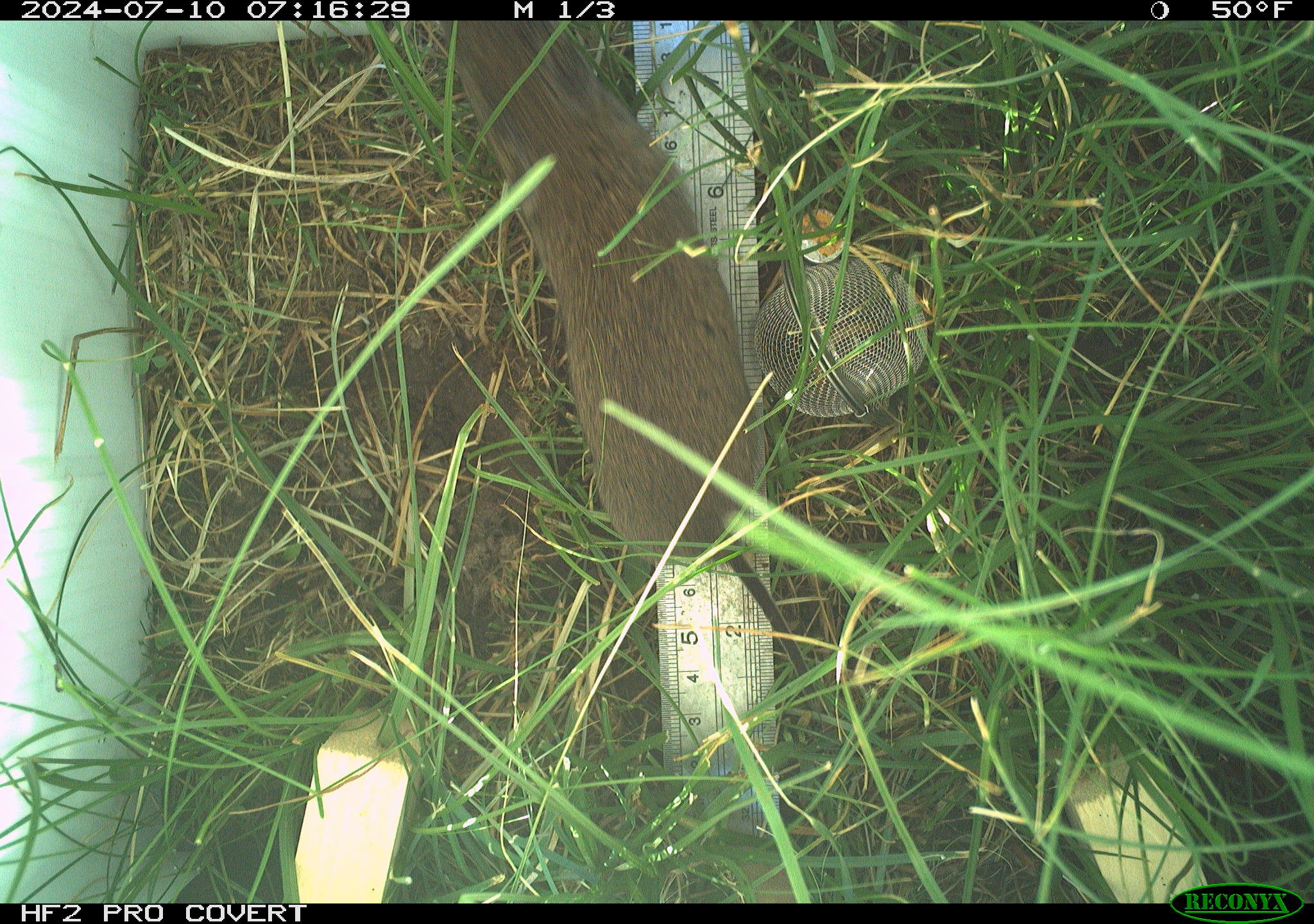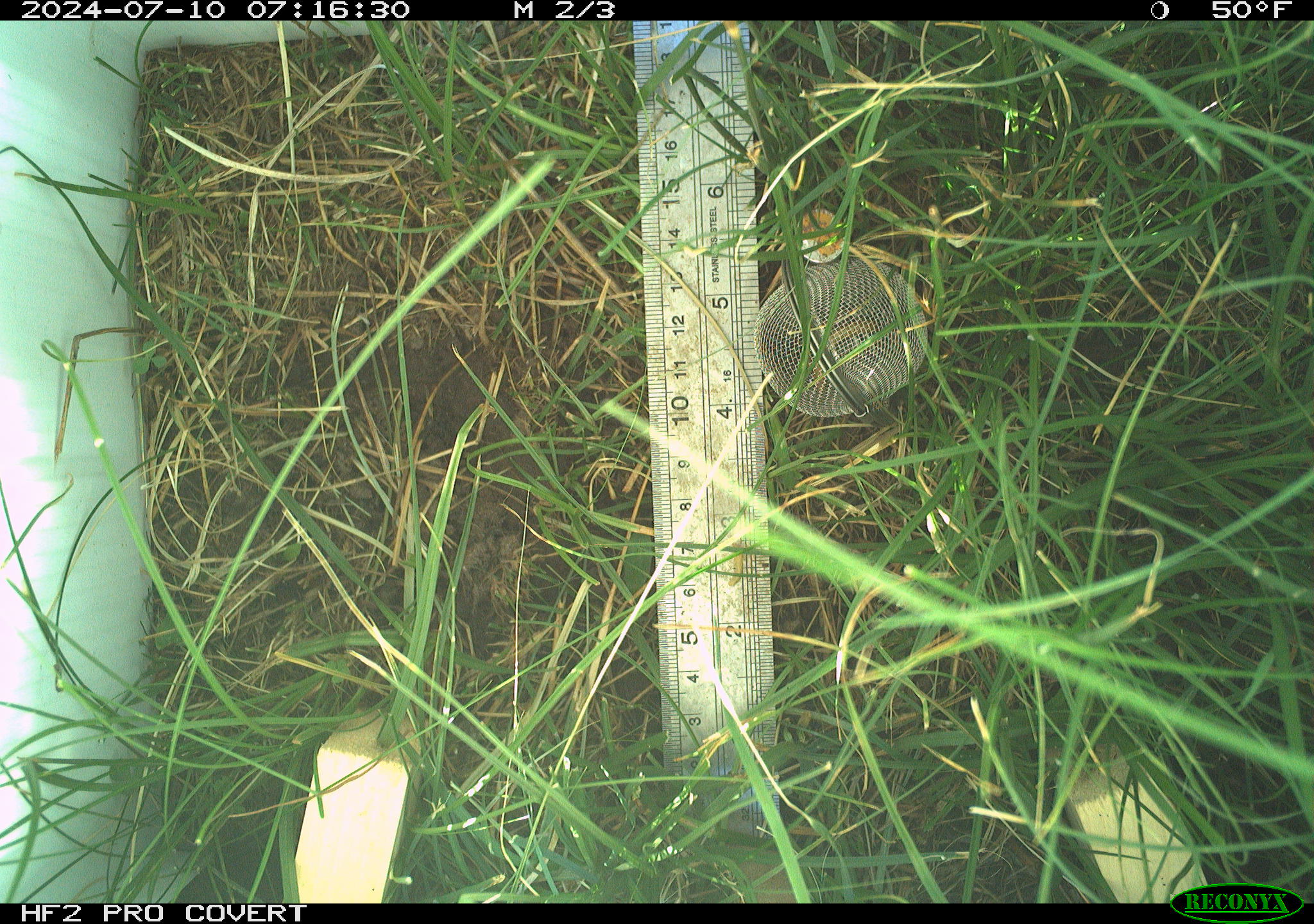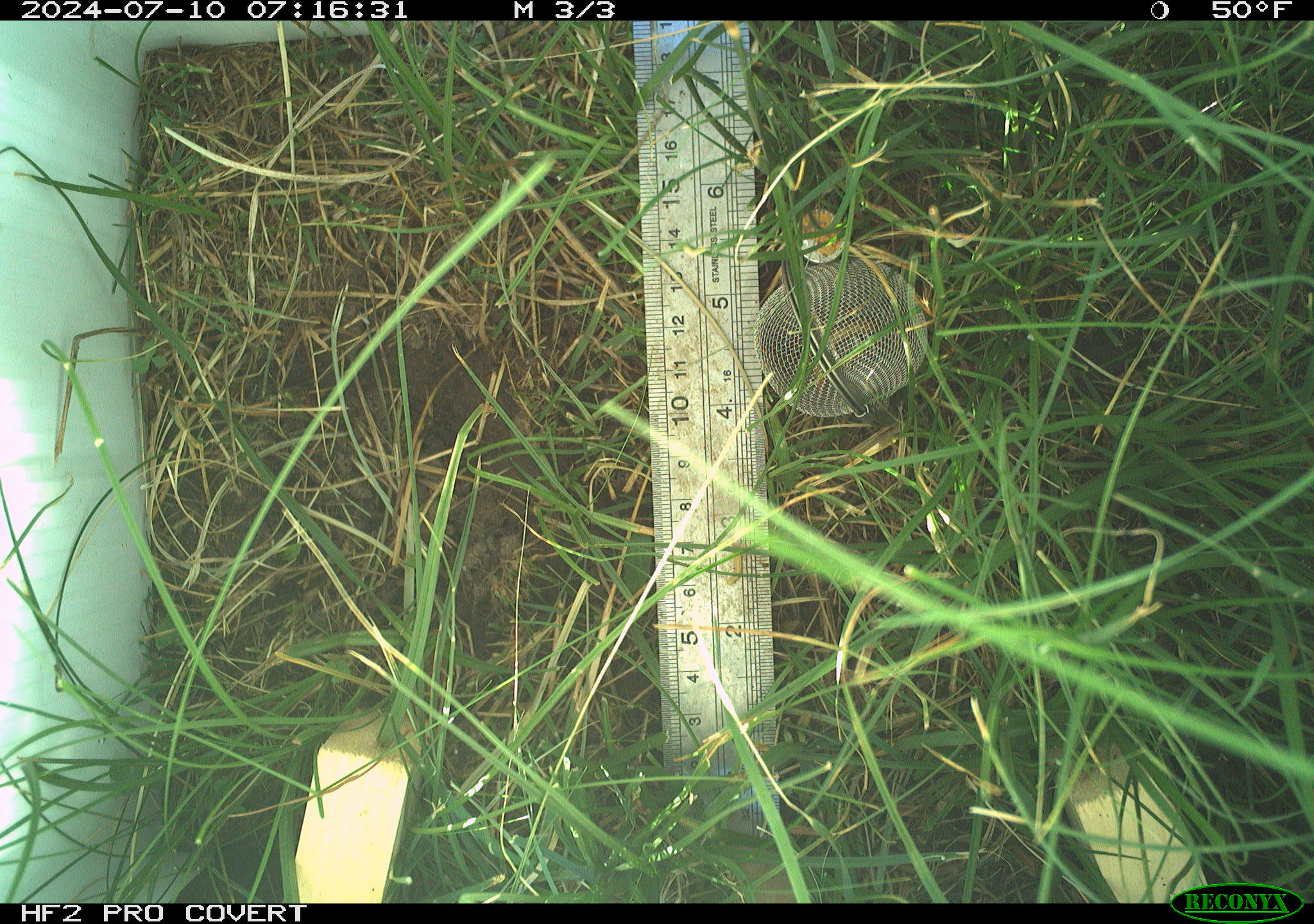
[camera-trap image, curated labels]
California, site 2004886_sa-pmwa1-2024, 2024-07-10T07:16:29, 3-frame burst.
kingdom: Animalia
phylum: Chordata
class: Mammalia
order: Rodentia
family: Cricetidae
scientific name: Arvicolinae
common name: voles, lemmings, and muskrats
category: arvicolinae subfamily